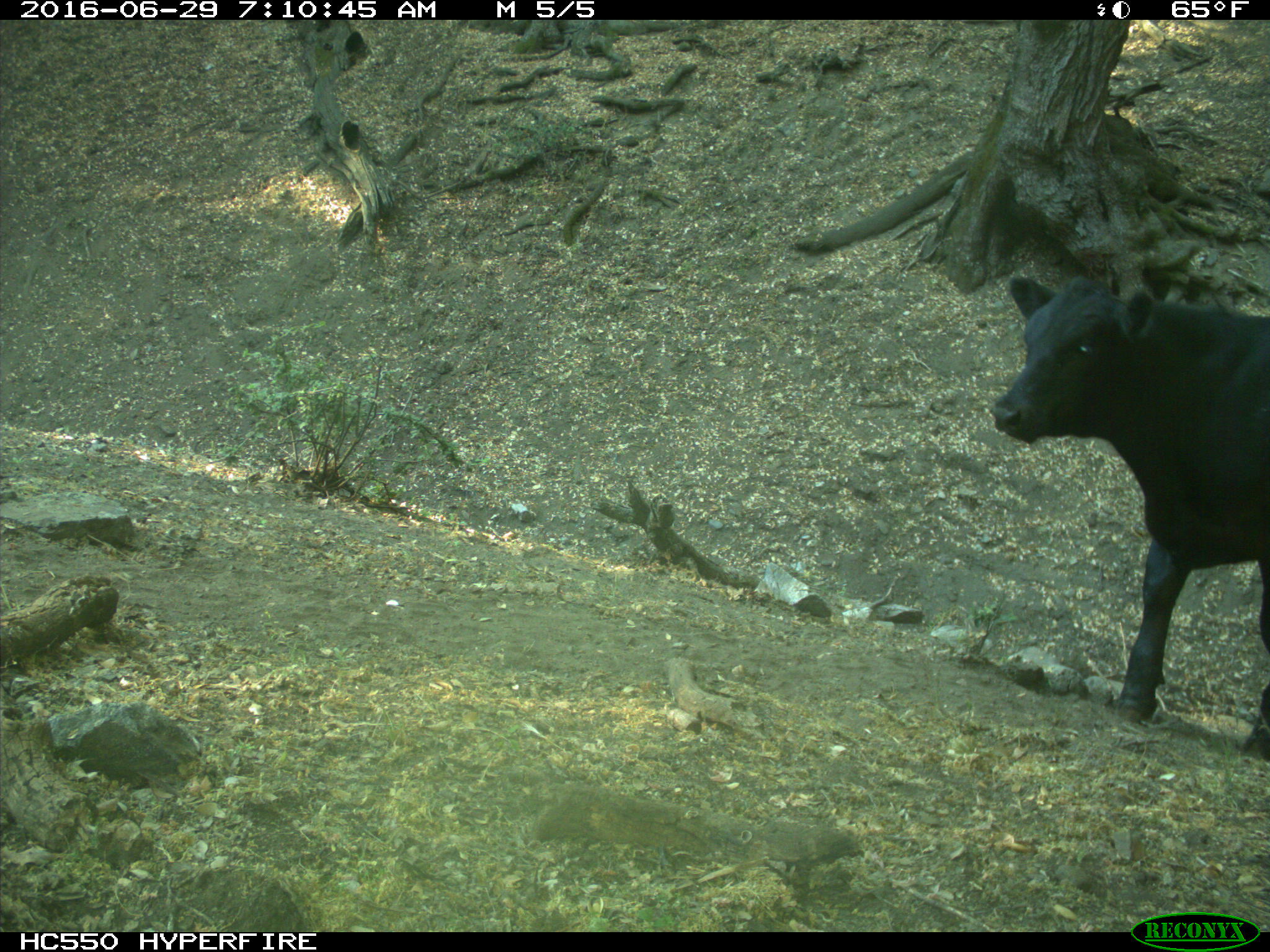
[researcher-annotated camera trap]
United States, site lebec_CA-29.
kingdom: Animalia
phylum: Chordata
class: Mammalia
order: Artiodactyla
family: Bovidae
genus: Bos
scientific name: Bos taurus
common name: domestic cow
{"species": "Bos taurus (domestic cow)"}